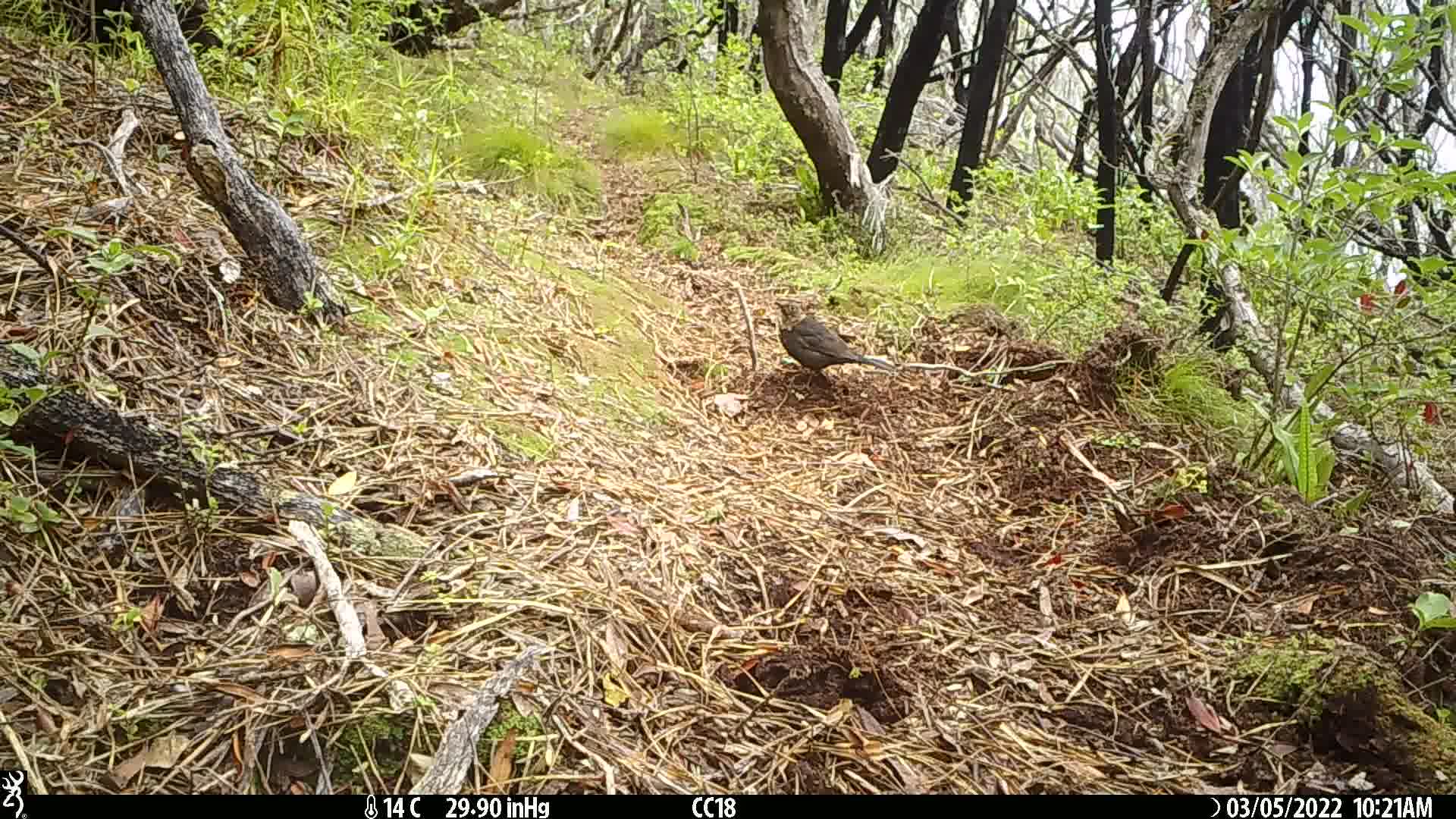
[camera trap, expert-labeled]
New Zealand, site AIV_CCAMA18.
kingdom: Animalia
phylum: Chordata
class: Aves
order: Passeriformes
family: Turdidae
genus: Turdus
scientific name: Turdus merula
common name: eurasian blackbird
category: blackbird